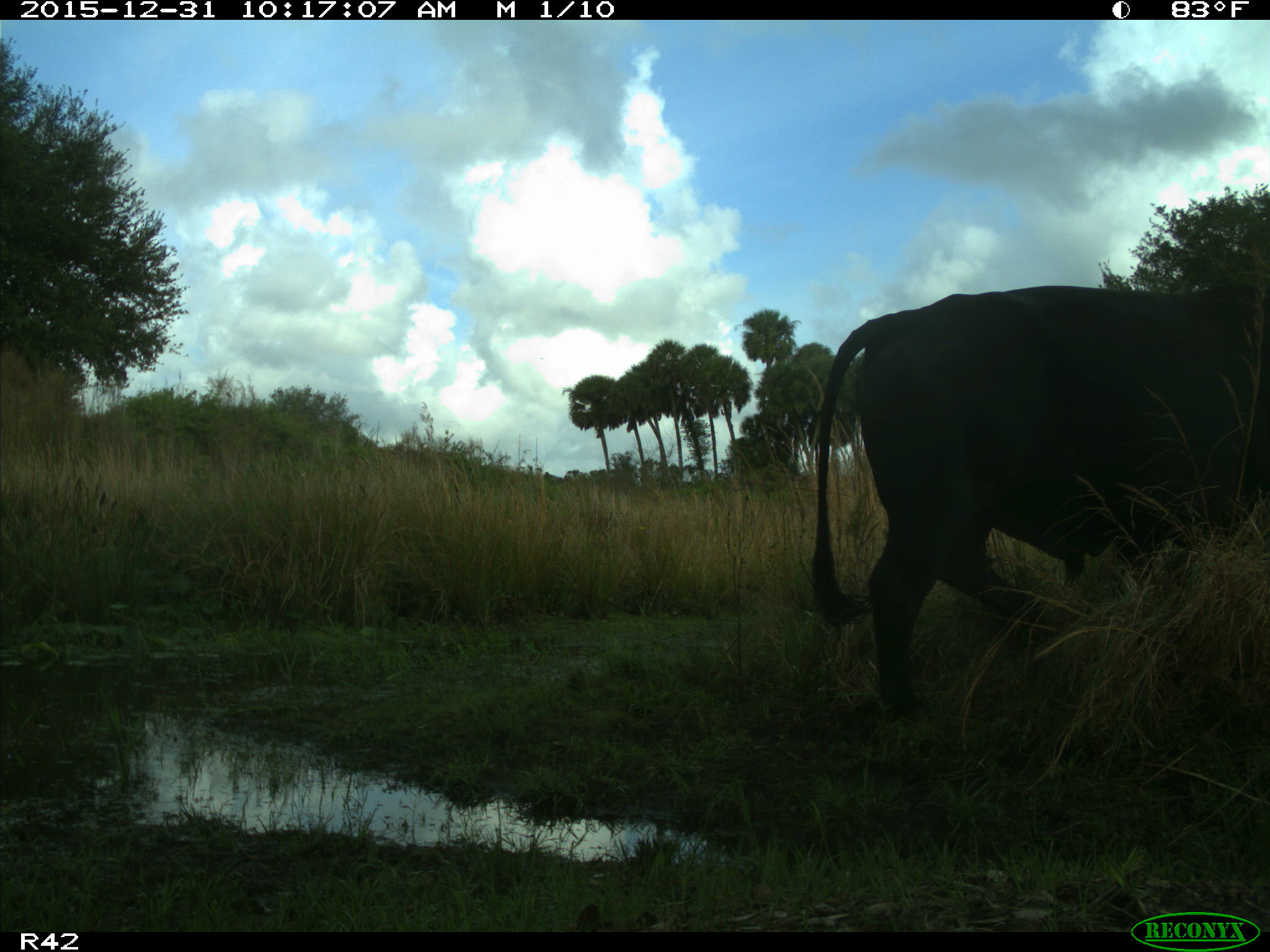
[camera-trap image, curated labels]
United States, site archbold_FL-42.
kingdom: Animalia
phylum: Chordata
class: Mammalia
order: Artiodactyla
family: Bovidae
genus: Bos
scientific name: Bos taurus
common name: domestic cow